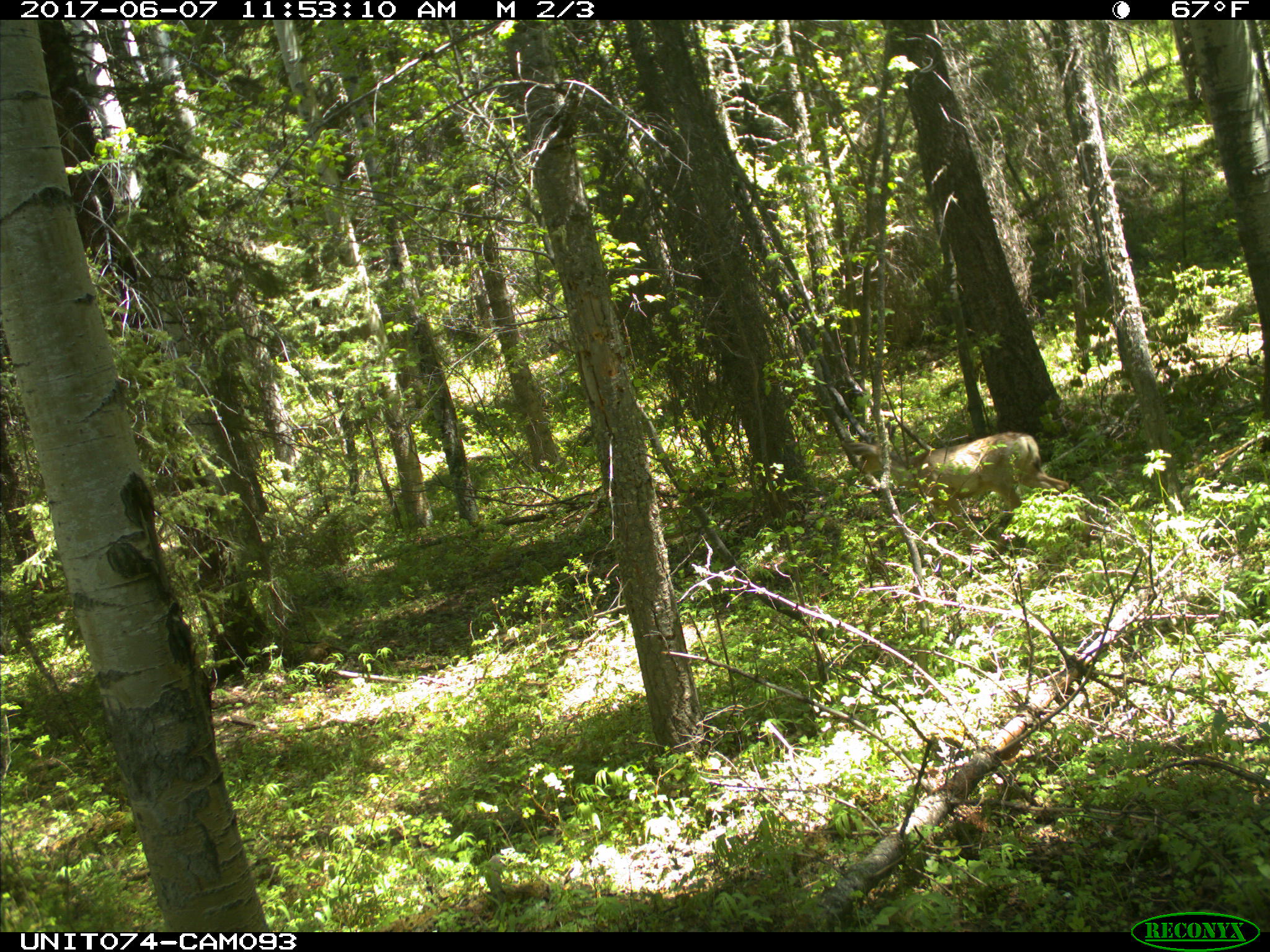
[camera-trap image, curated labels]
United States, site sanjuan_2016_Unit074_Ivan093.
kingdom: Animalia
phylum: Chordata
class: Mammalia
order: Artiodactyla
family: Cervidae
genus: Odocoileus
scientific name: Odocoileus hemionus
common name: mule deer